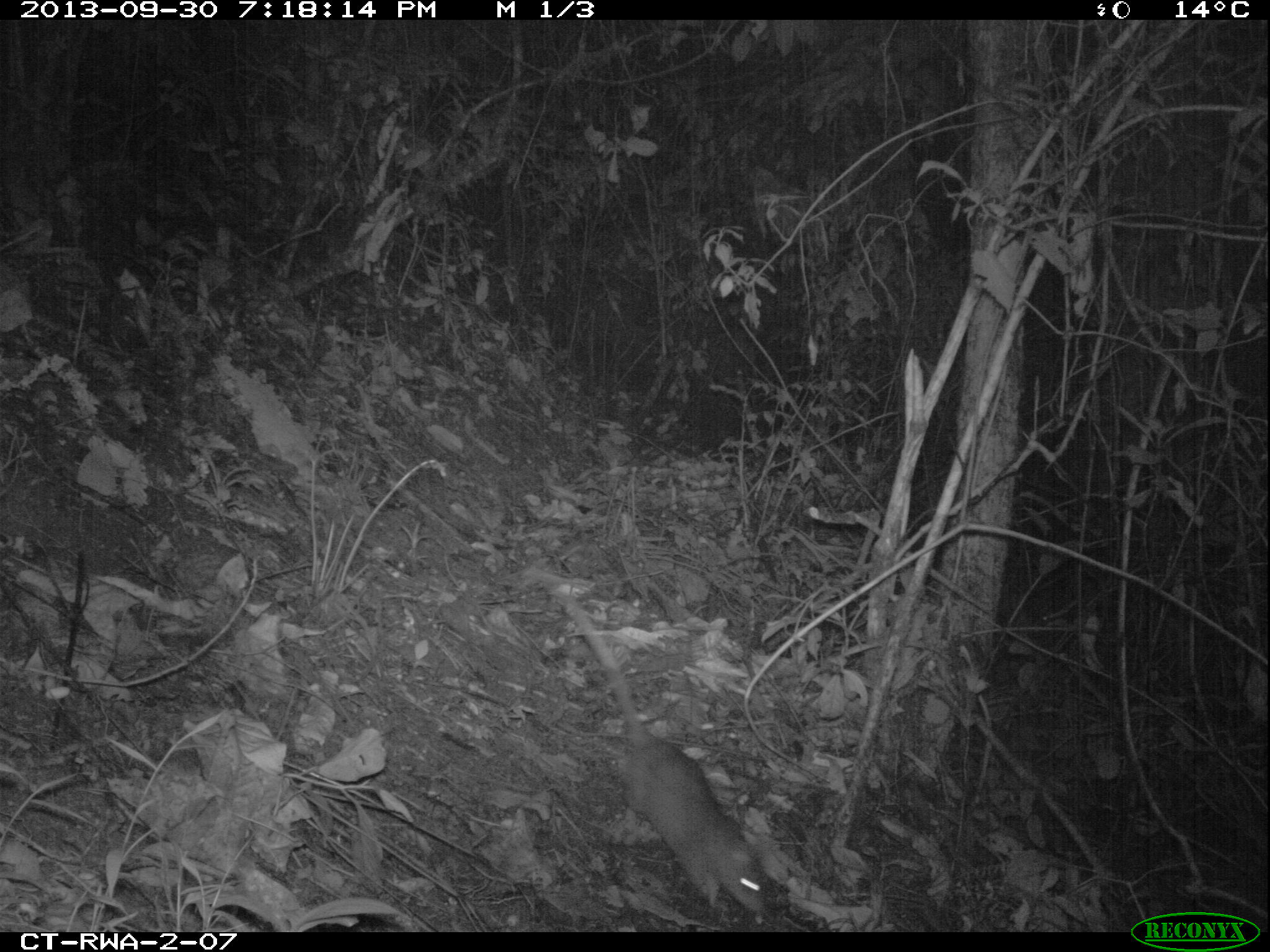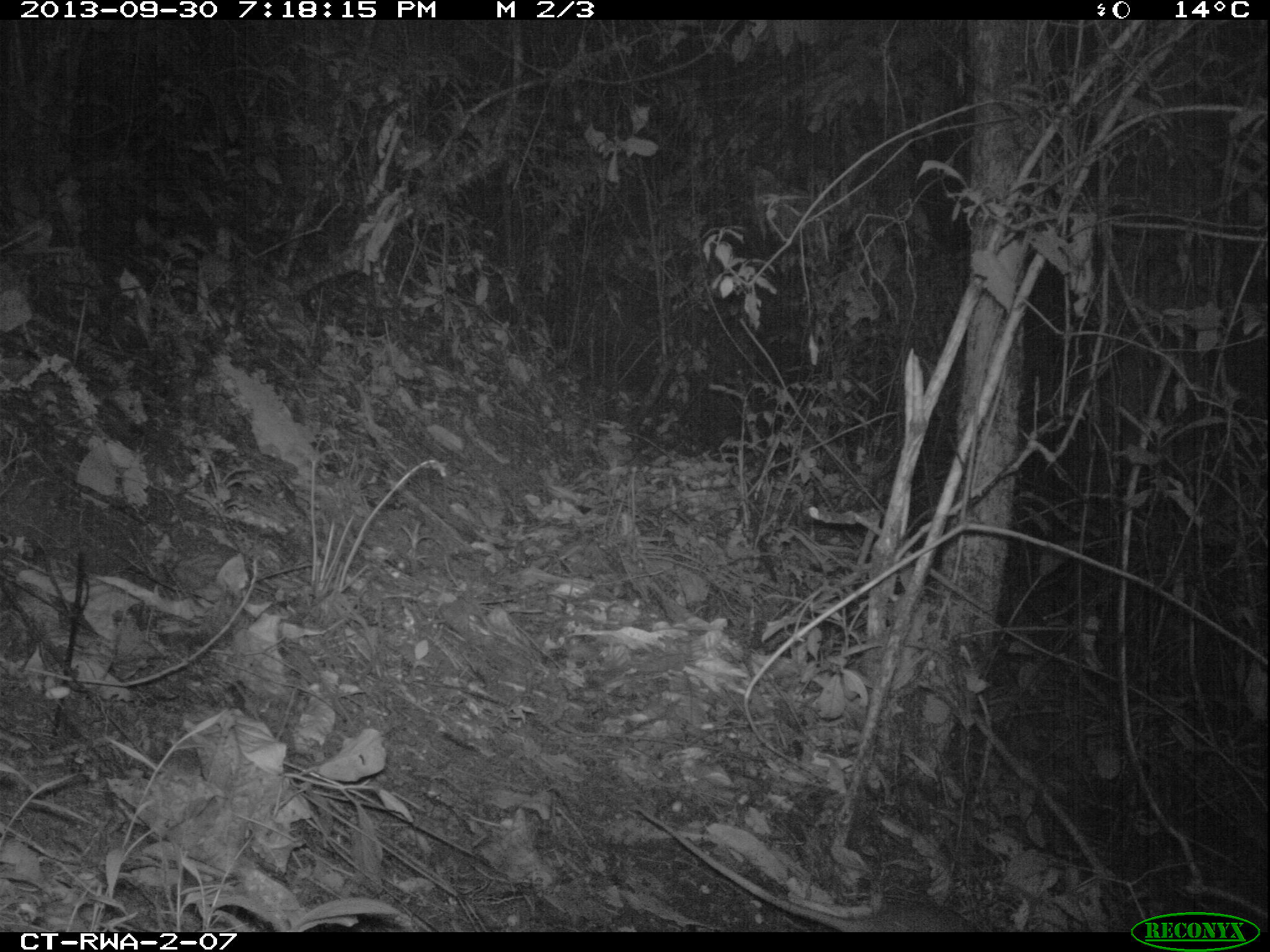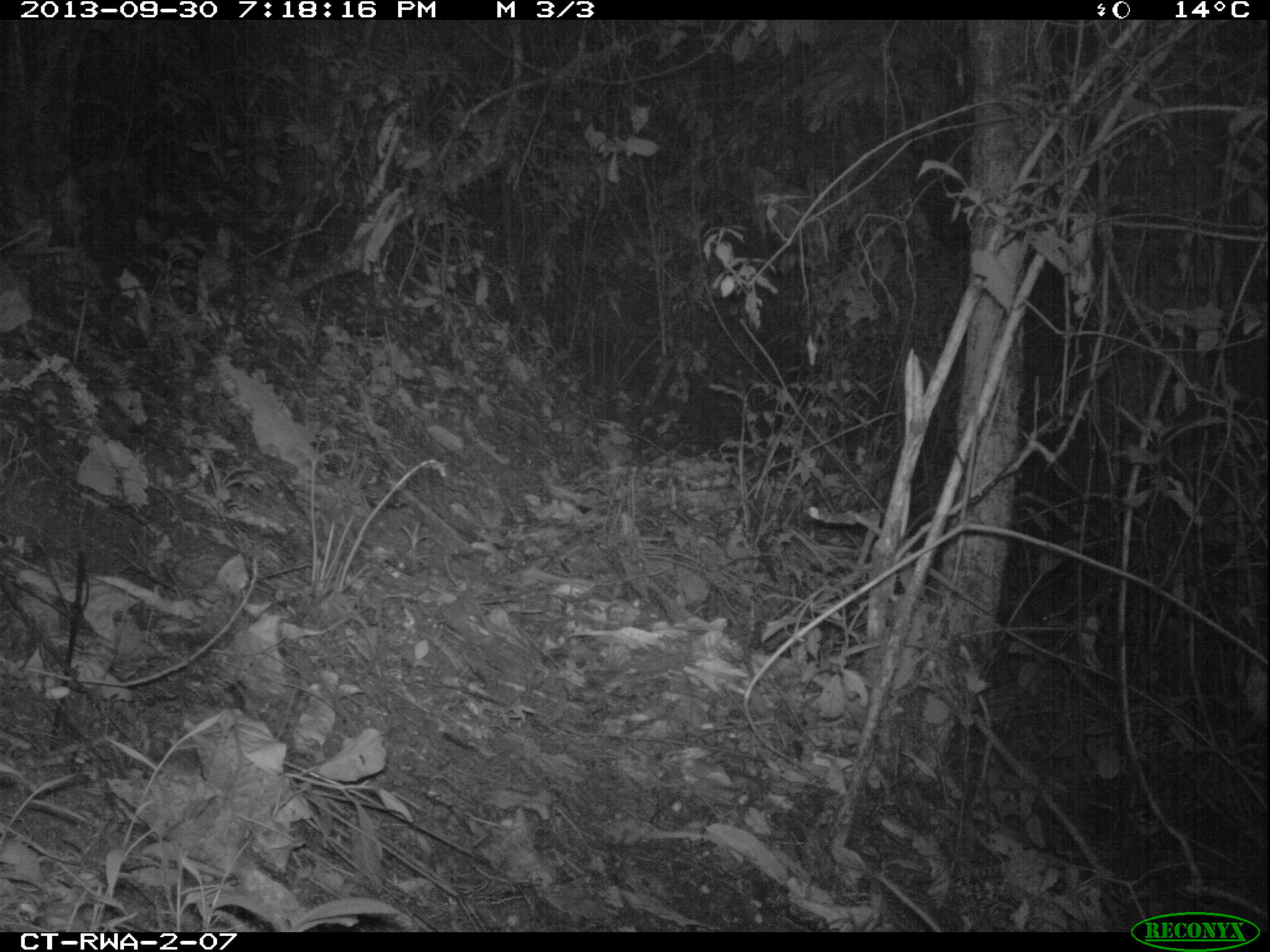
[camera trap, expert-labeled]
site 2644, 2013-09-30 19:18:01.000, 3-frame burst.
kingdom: Animalia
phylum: Chordata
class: Mammalia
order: Rodentia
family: Nesomyidae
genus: Cricetomys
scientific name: Cricetomys gambianus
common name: african giant pouched rat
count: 1